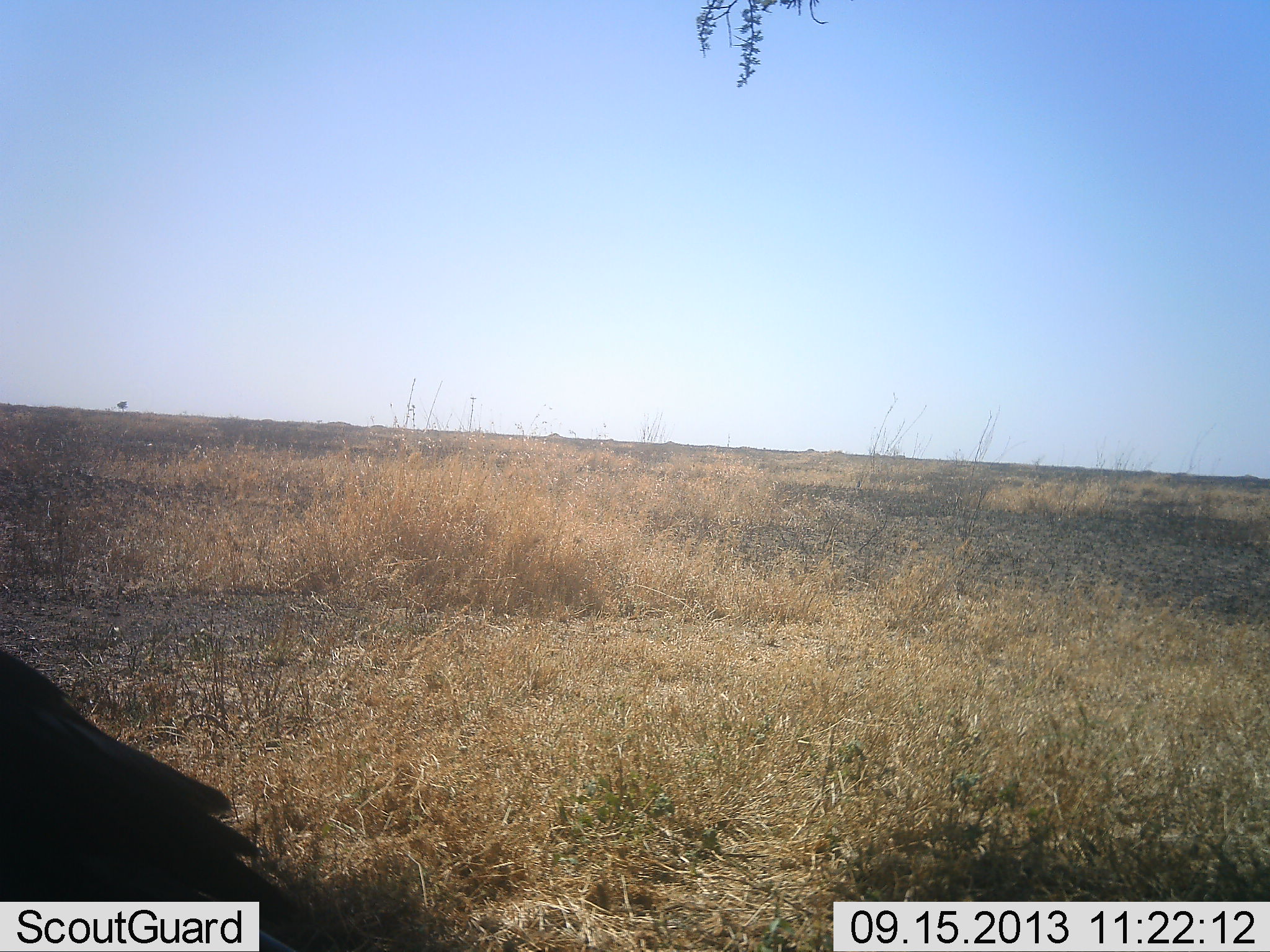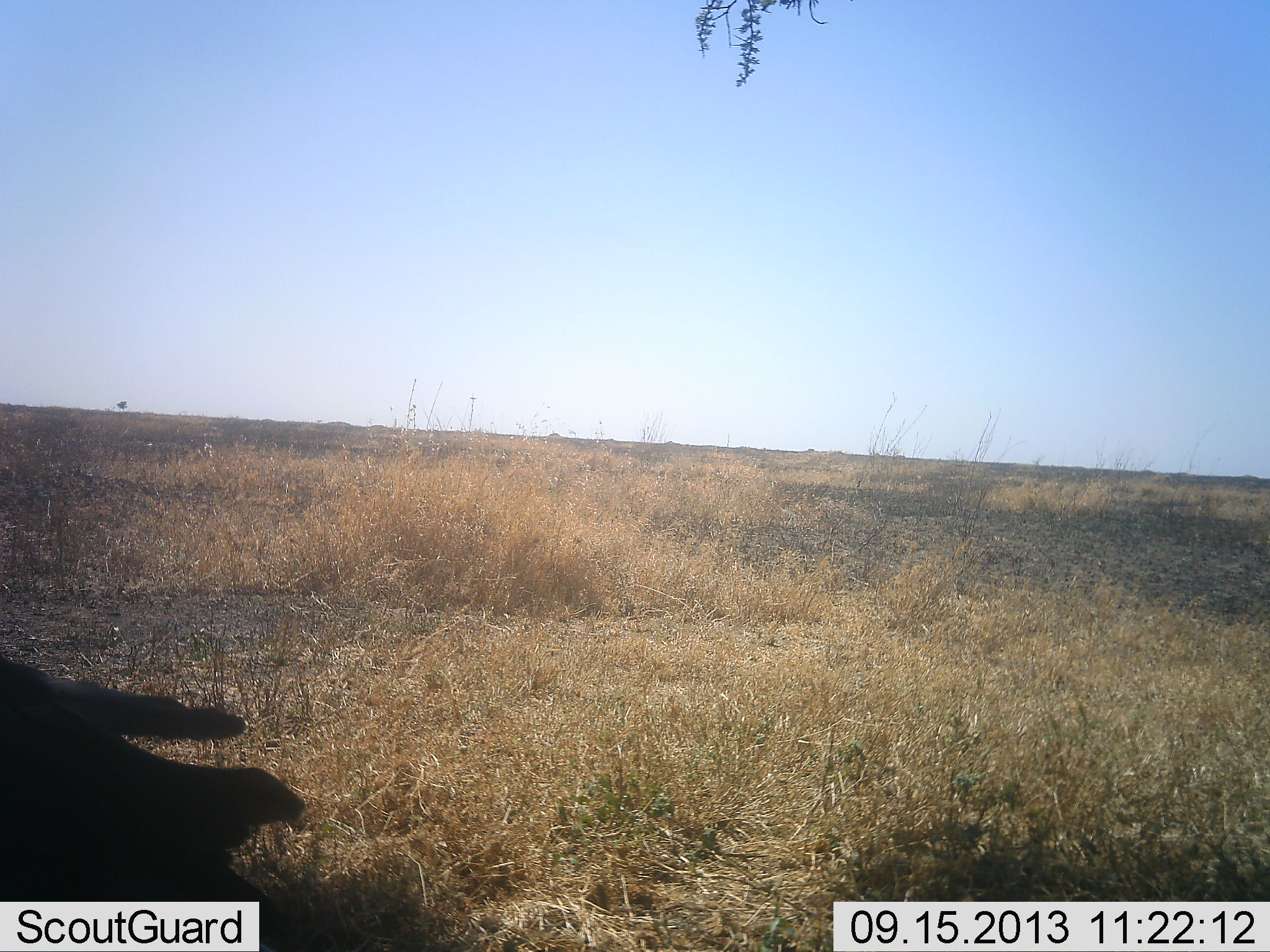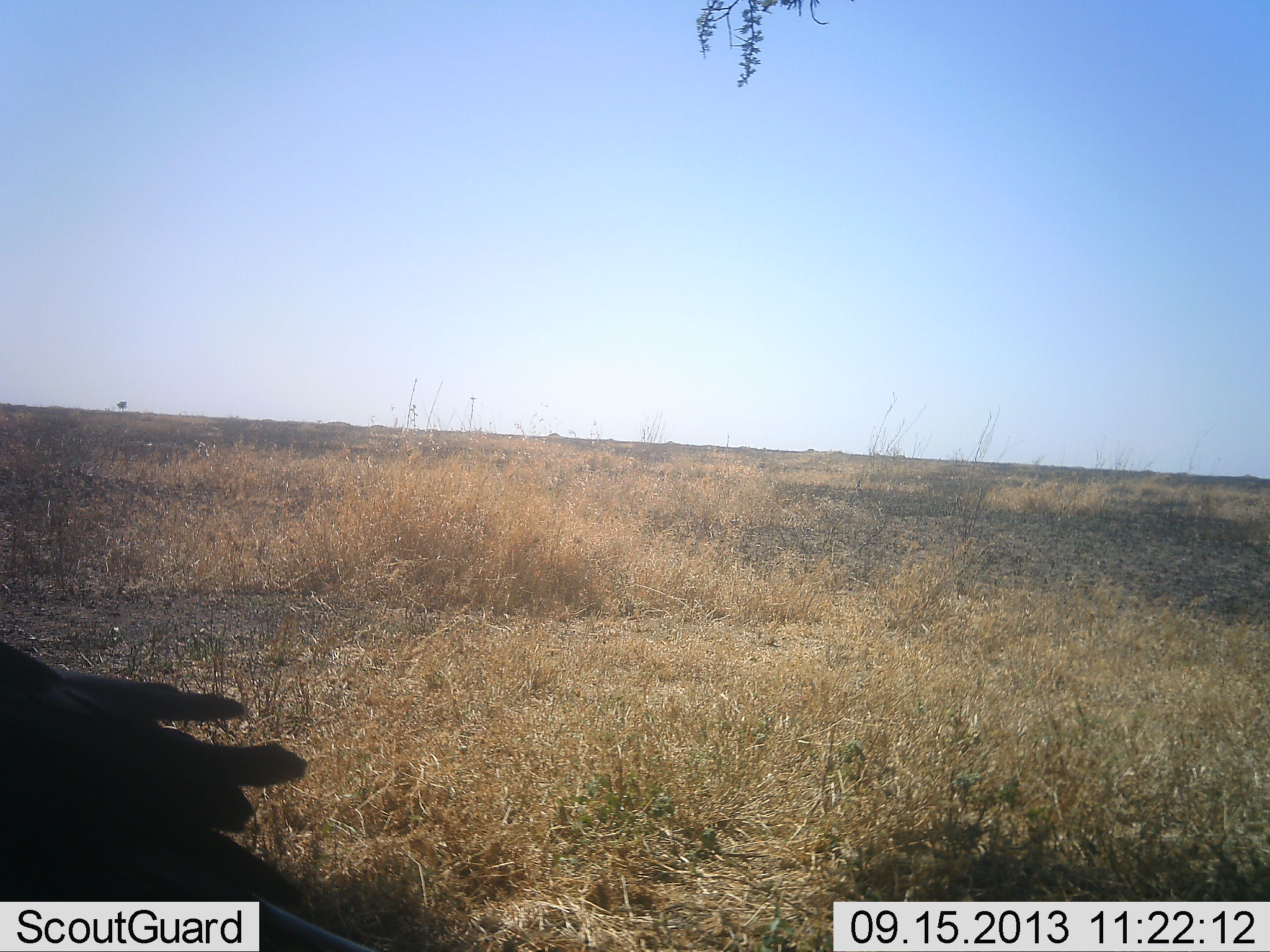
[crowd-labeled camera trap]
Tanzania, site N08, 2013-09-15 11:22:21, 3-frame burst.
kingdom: Animalia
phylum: Chordata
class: Aves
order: Accipitriformes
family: Sagittariidae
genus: Sagittarius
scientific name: Sagittarius serpentarius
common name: secretary bird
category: secretarybird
Secretarybird (secretary bird) (Sagittarius serpentarius), count 1. Behavior (volunteer vote fractions): standing 90%, resting 10%, moving 0%, interacting 0%. Young present (vote fraction): 0%. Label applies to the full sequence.